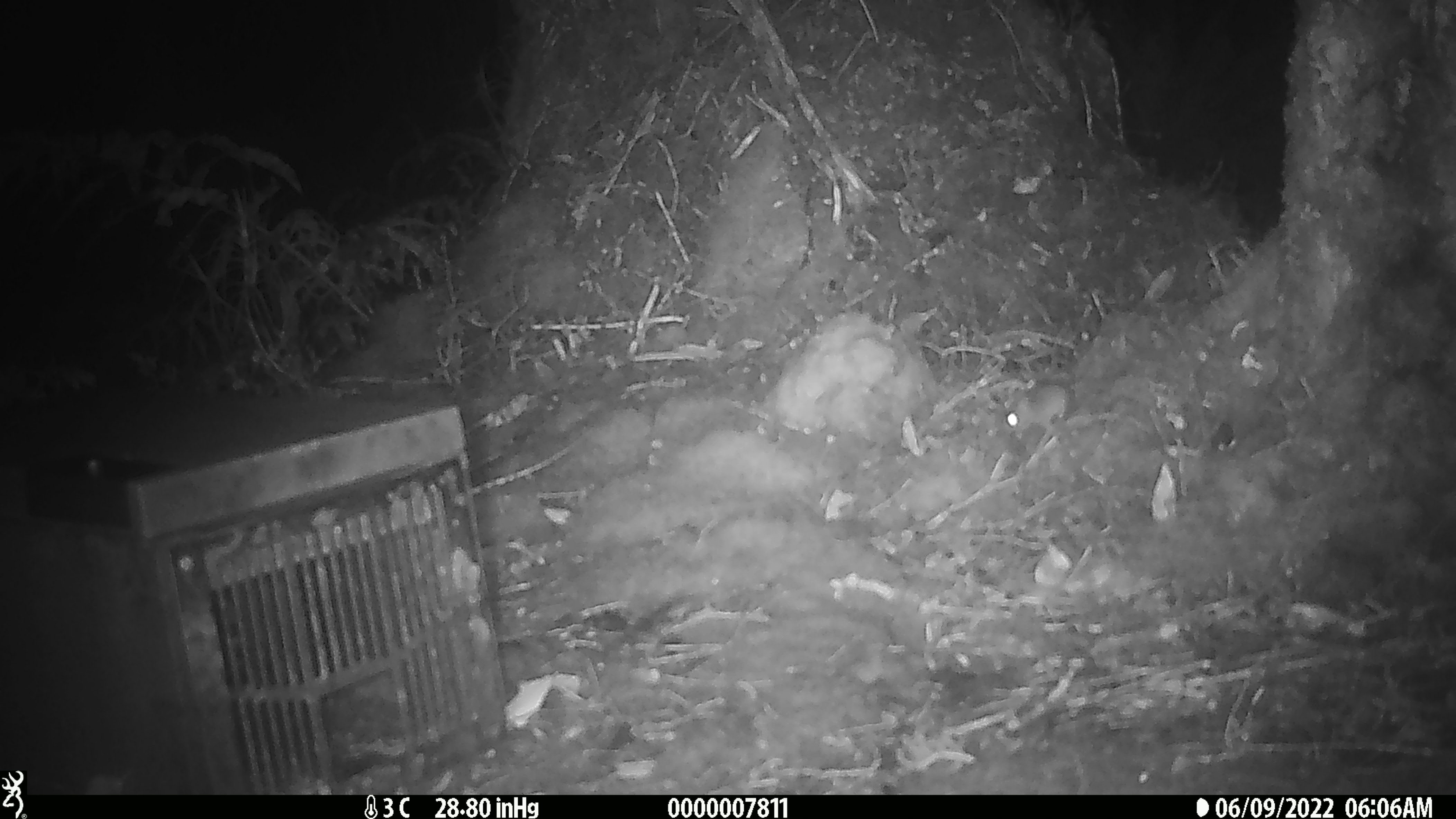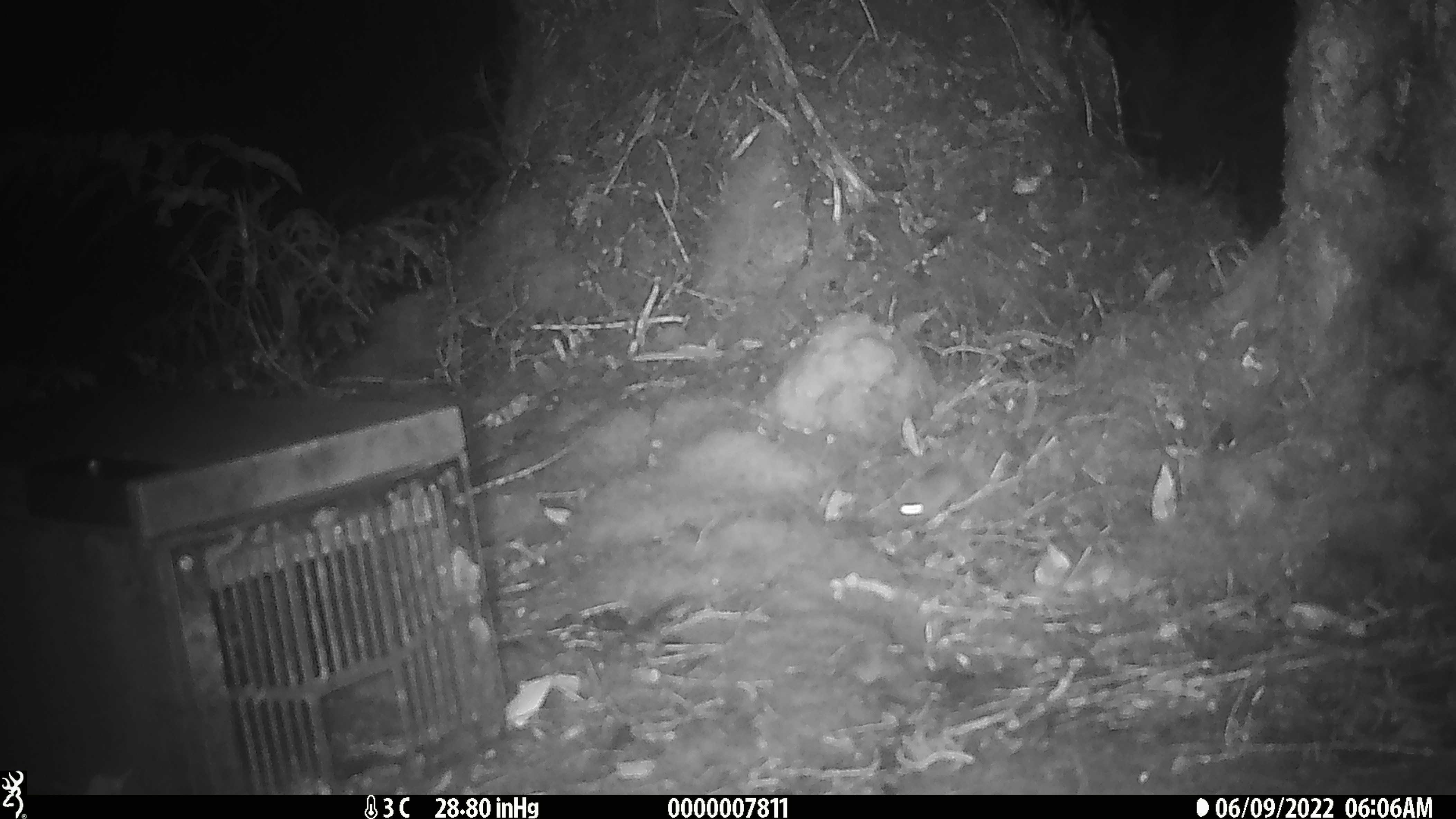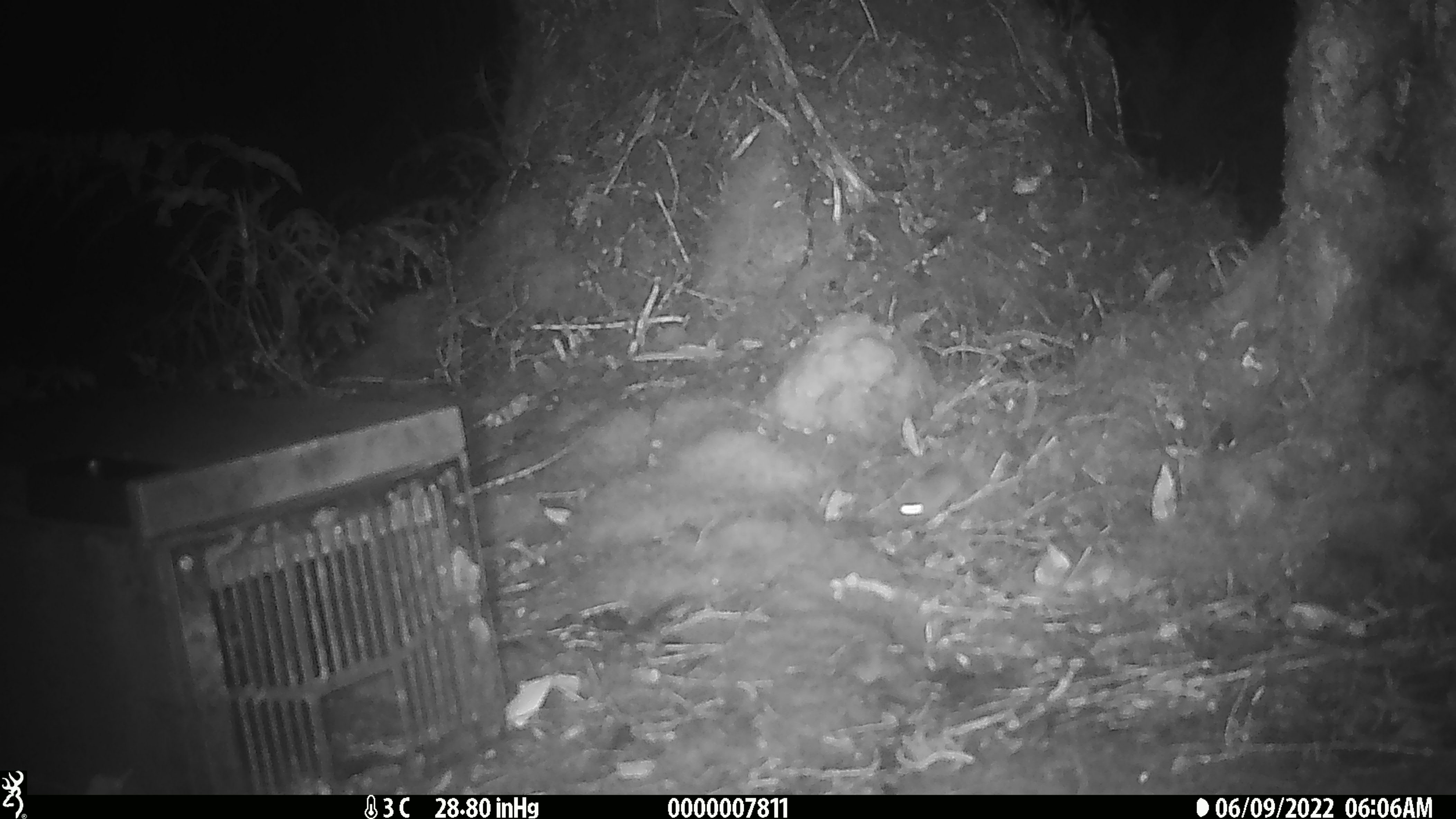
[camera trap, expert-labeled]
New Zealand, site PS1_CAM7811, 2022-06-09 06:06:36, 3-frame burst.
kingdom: Animalia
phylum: Chordata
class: Mammalia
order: Rodentia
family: Muridae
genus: Mus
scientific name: Mus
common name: mouse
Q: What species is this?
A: Mouse (Mus).